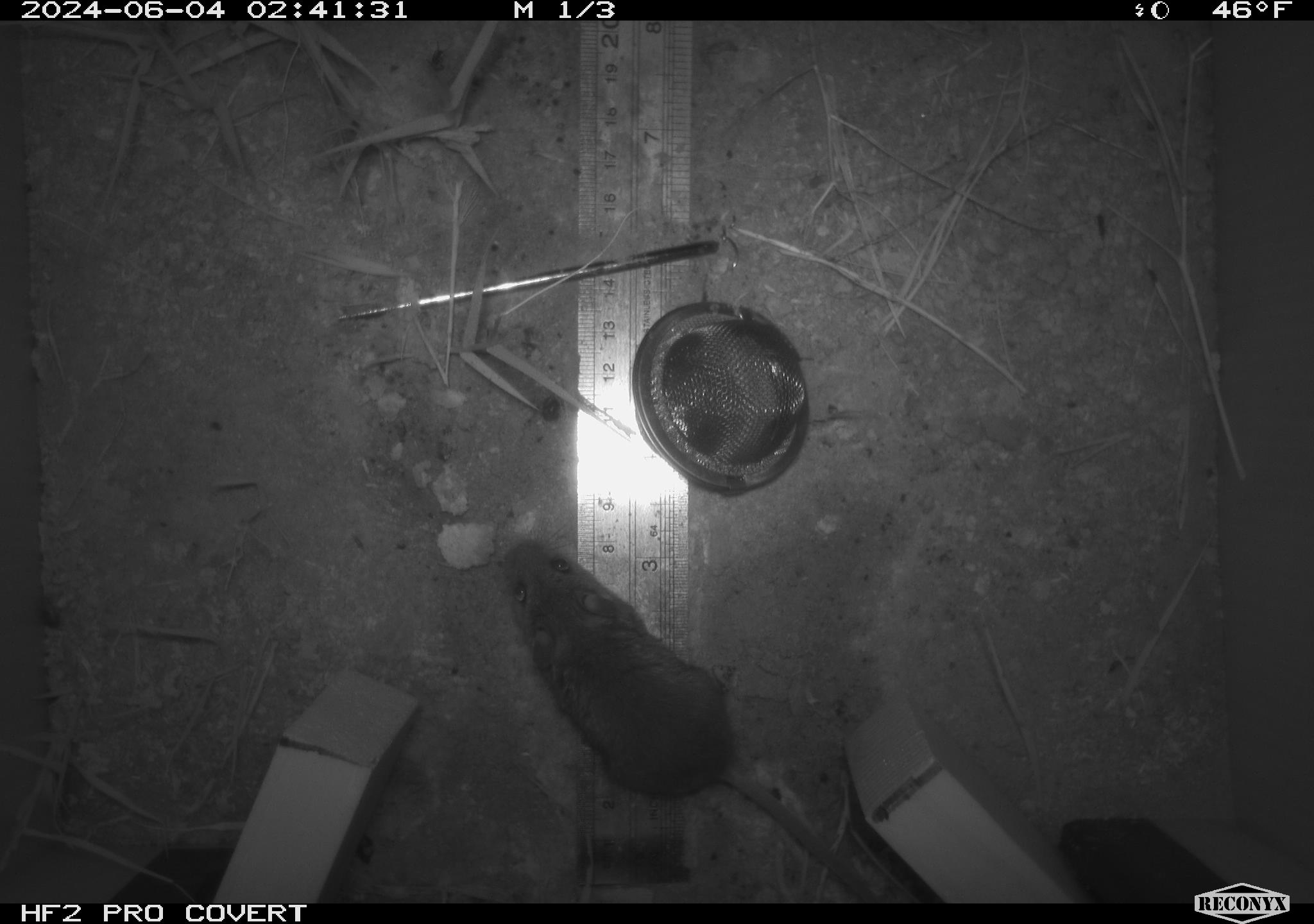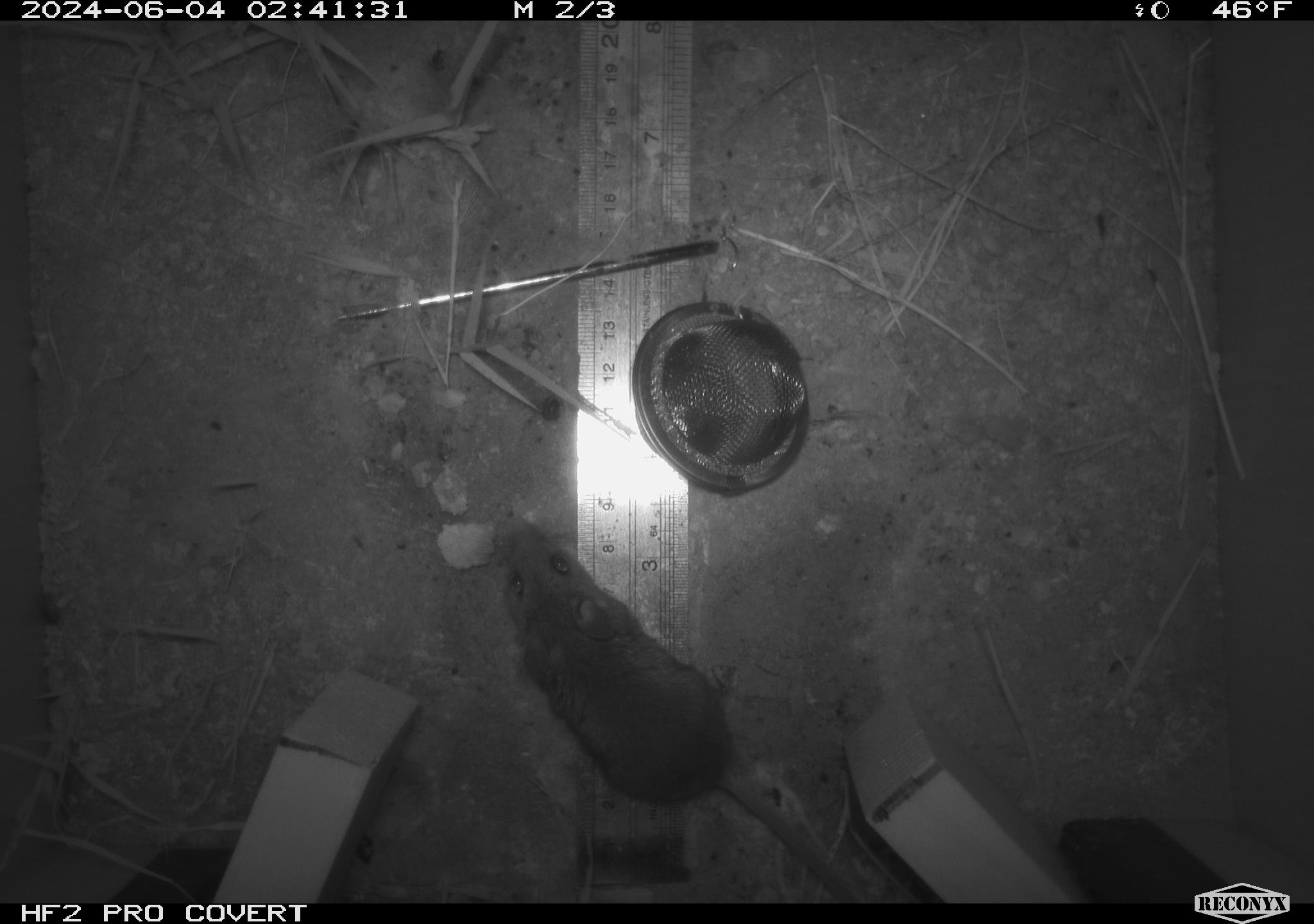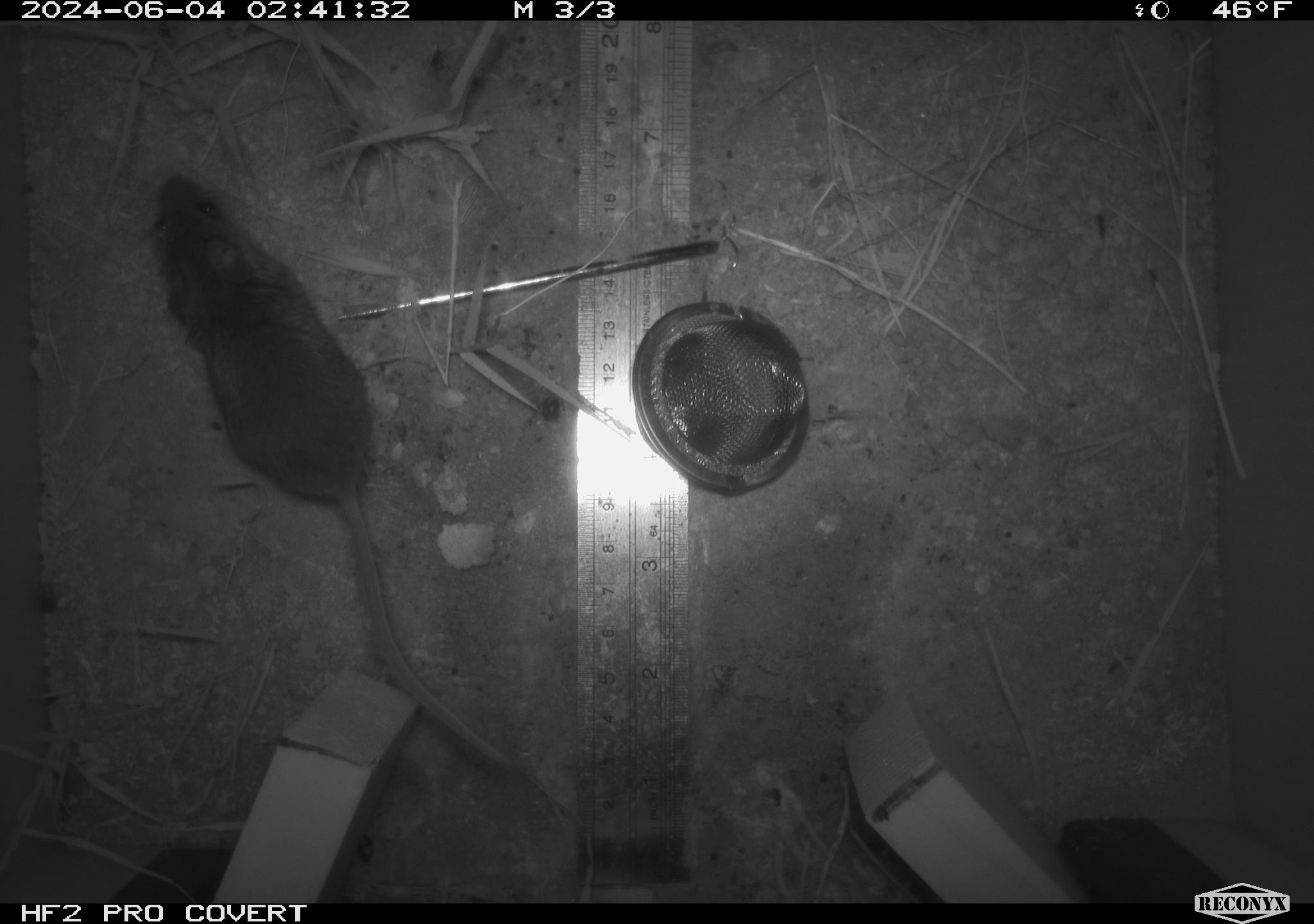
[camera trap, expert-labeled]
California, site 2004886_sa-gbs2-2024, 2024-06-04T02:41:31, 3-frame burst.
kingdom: Animalia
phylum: Chordata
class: Mammalia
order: Rodentia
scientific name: Rodentia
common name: mouse species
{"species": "mouse species (Rodentia)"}